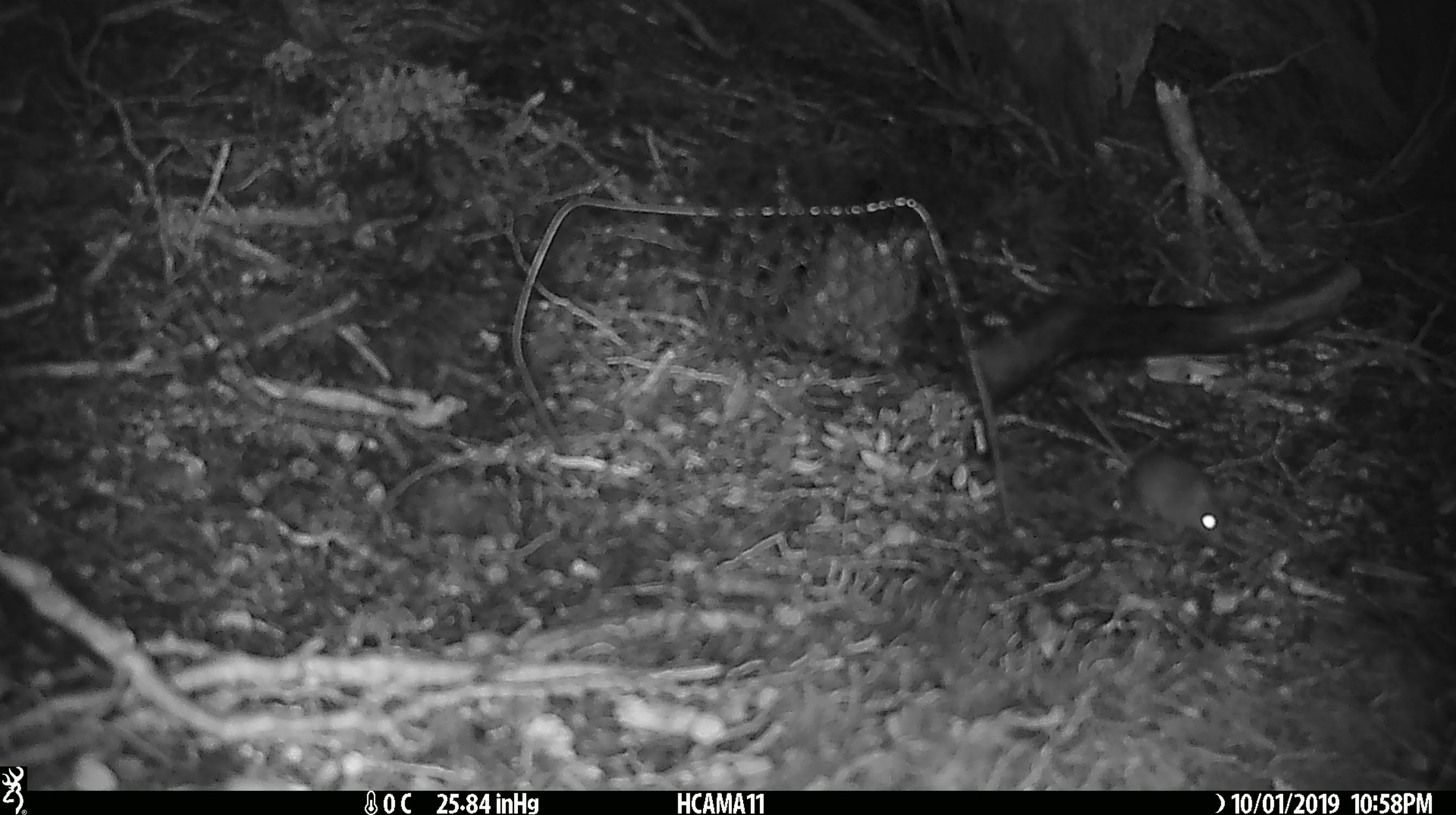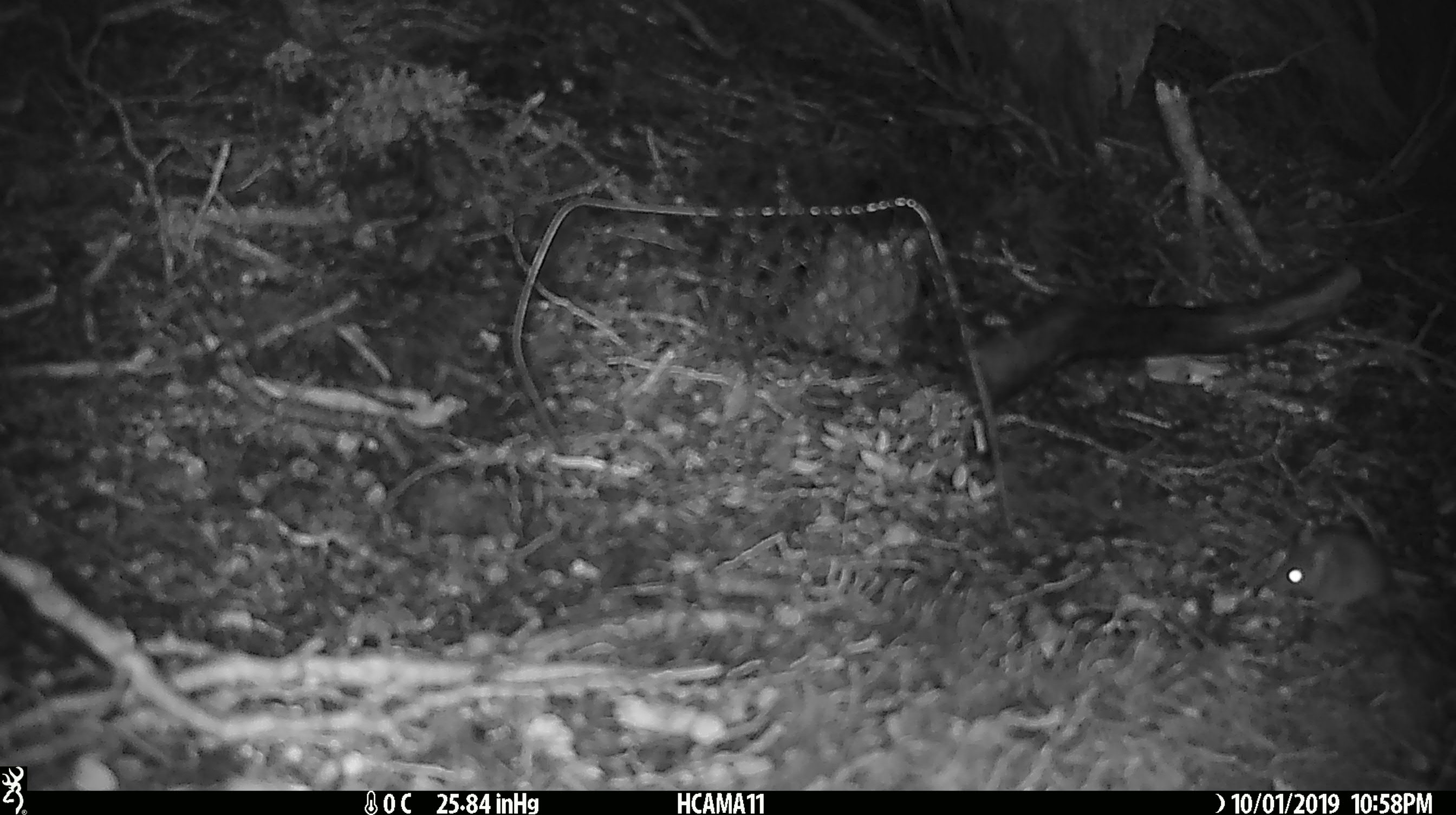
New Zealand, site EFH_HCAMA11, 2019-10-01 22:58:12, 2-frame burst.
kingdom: Animalia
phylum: Chordata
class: Mammalia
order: Rodentia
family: Muridae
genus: Mus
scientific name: Mus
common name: mouse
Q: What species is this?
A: Mouse (Mus).